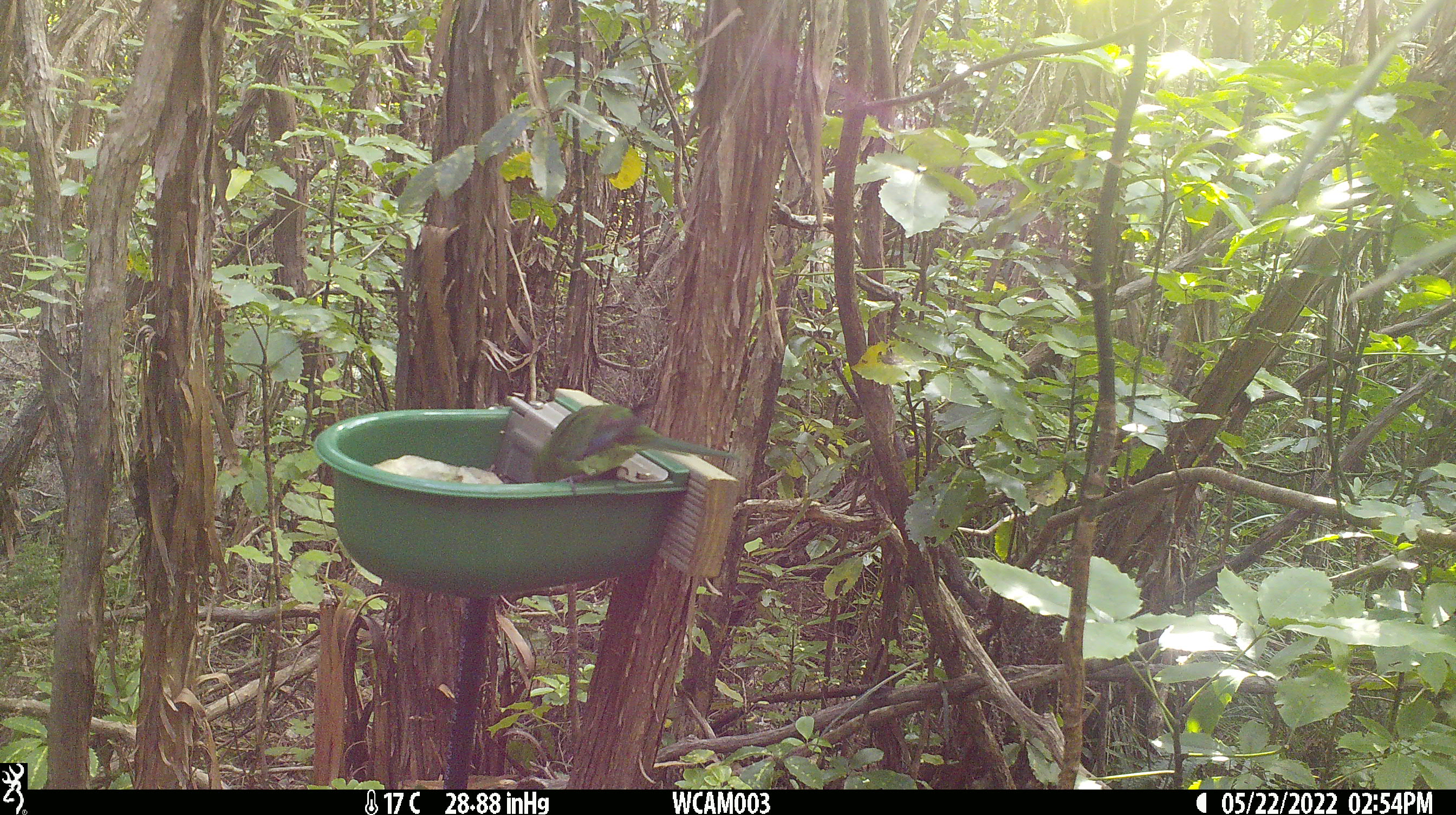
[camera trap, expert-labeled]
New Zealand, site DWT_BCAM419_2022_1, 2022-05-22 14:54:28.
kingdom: Animalia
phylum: Chordata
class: Aves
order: Psittaciformes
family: Psittaculidae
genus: Cyanoramphus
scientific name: Cyanoramphus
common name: parakeet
Parakeet (Cyanoramphus).